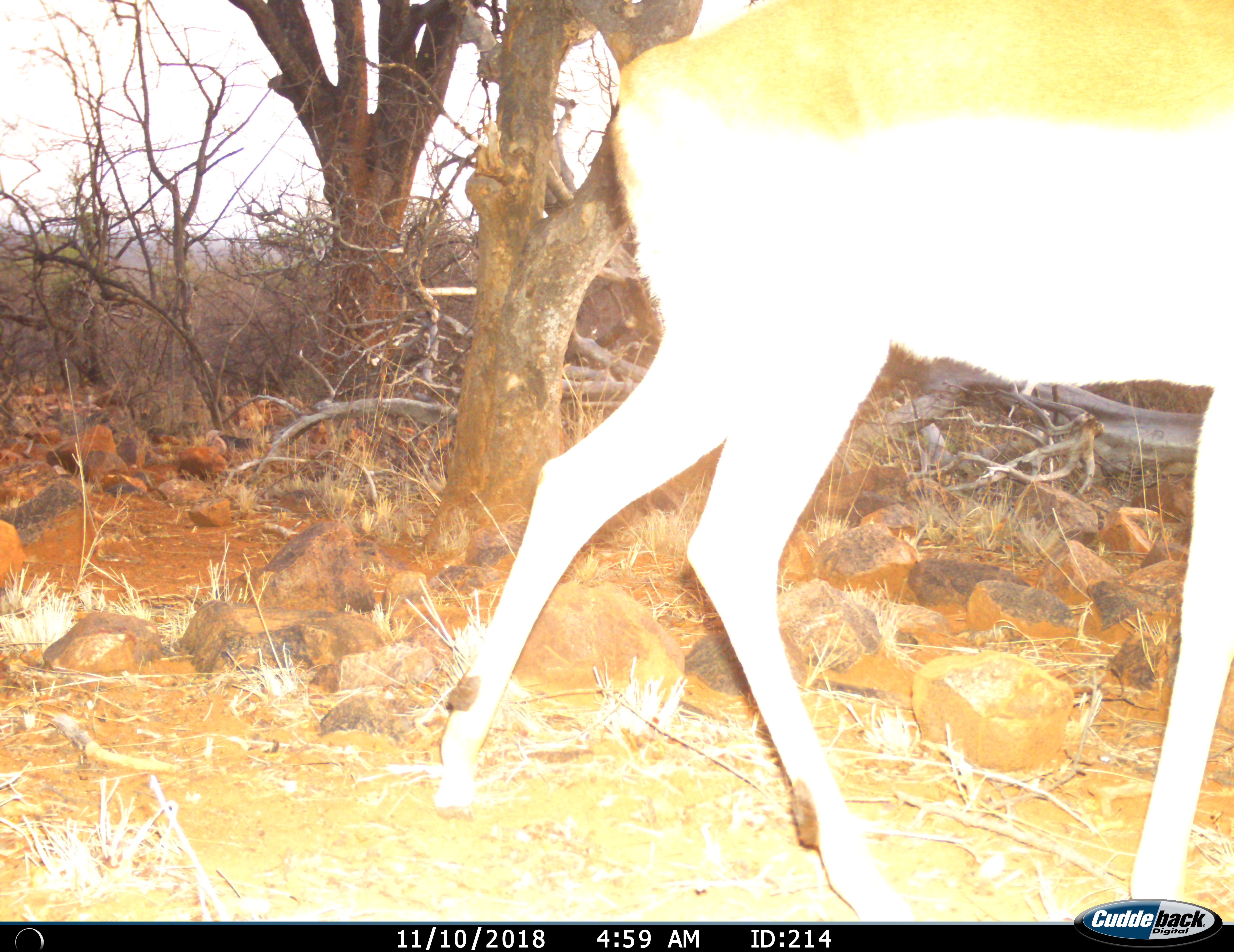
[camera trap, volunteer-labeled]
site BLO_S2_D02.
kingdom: Animalia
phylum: Chordata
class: Mammalia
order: Artiodactyla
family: Bovidae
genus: Aepyceros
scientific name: Aepyceros melampus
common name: impala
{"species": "impala (Aepyceros melampus)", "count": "1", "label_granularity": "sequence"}